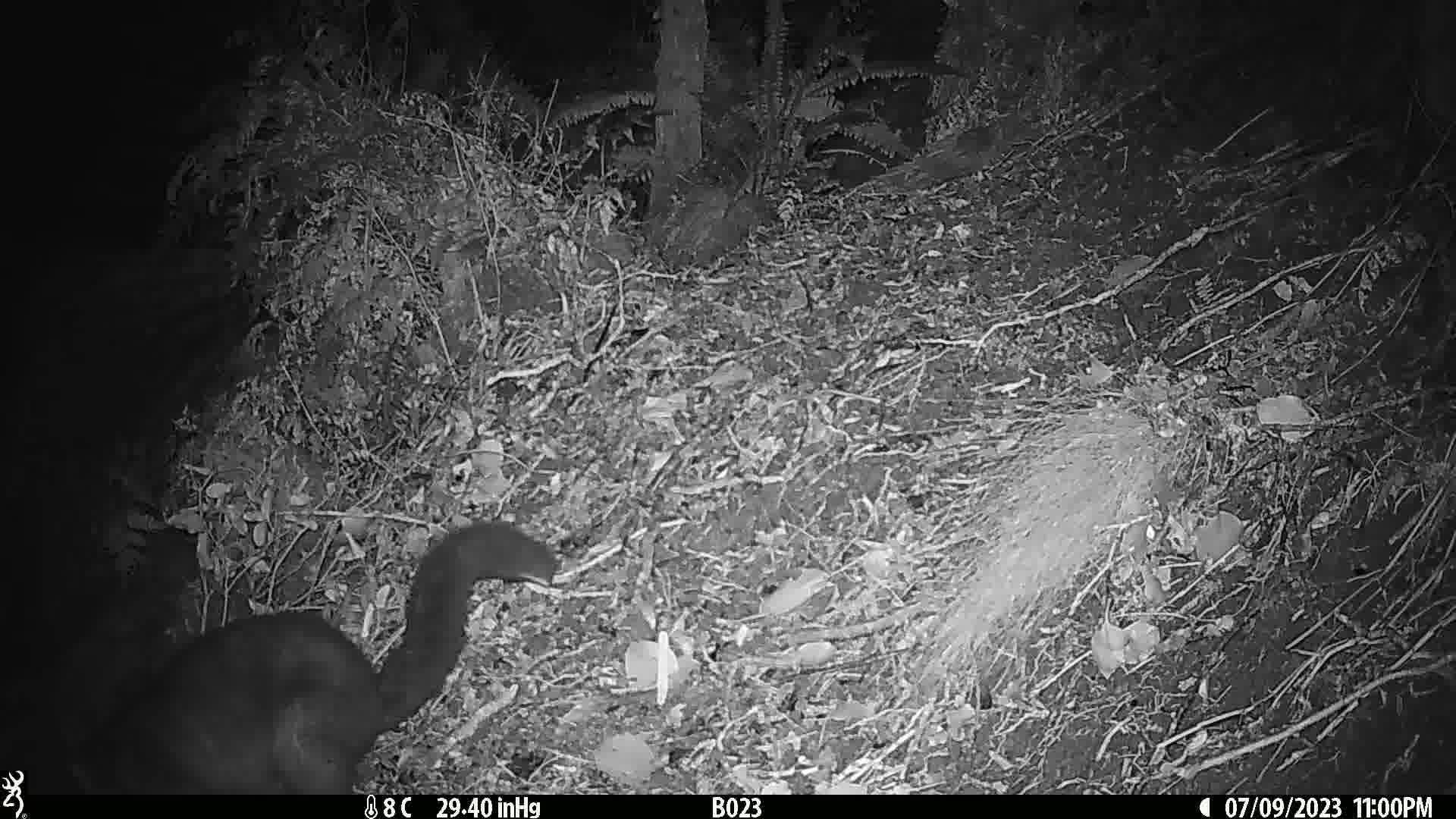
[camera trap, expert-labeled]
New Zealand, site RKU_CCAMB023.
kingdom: Animalia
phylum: Chordata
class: Mammalia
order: Diprotodontia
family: Phalangeridae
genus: Trichosurus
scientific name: Trichosurus vulpecula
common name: common brushtail possum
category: possum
Possum (common brushtail possum) (Trichosurus vulpecula).